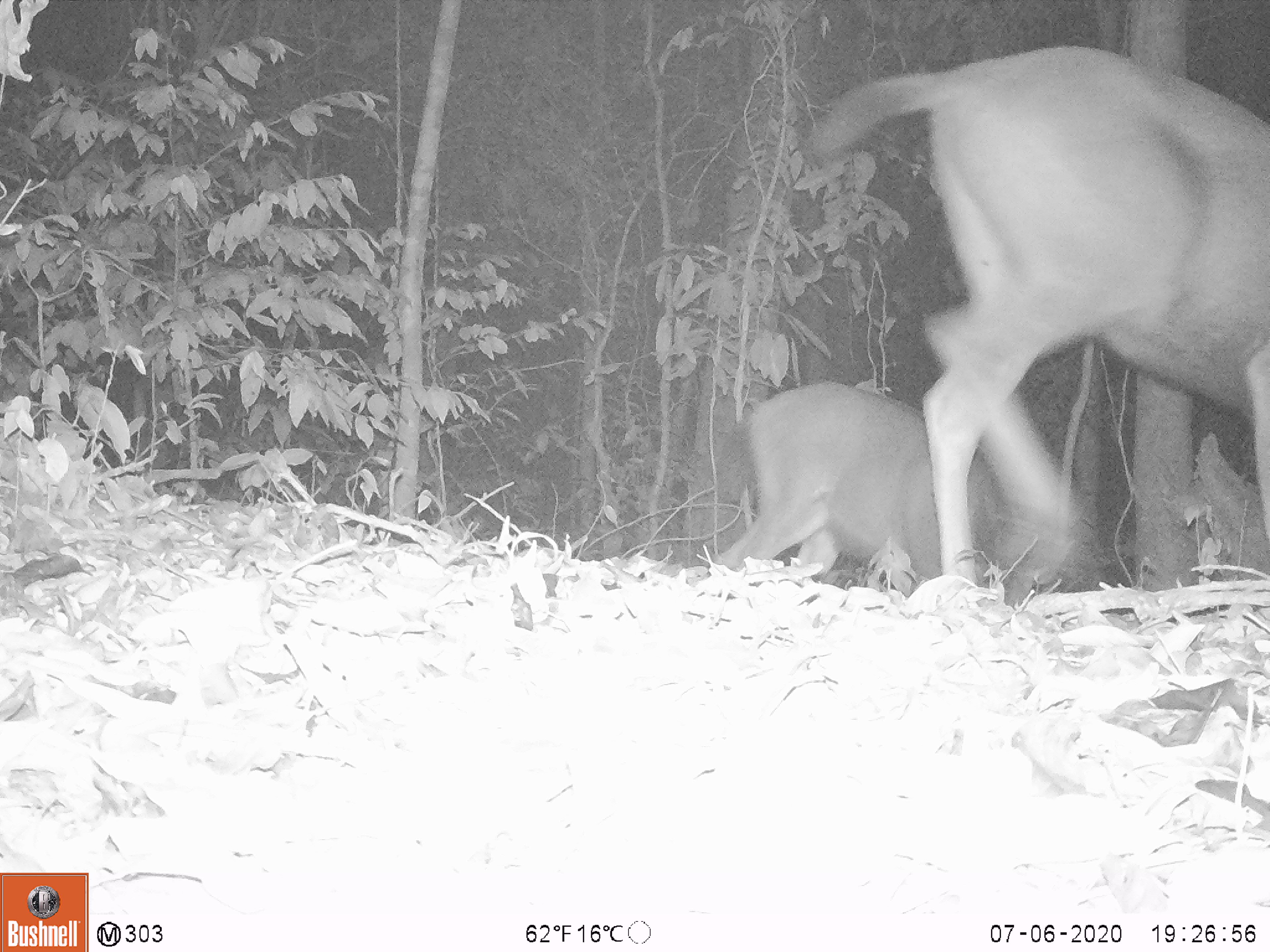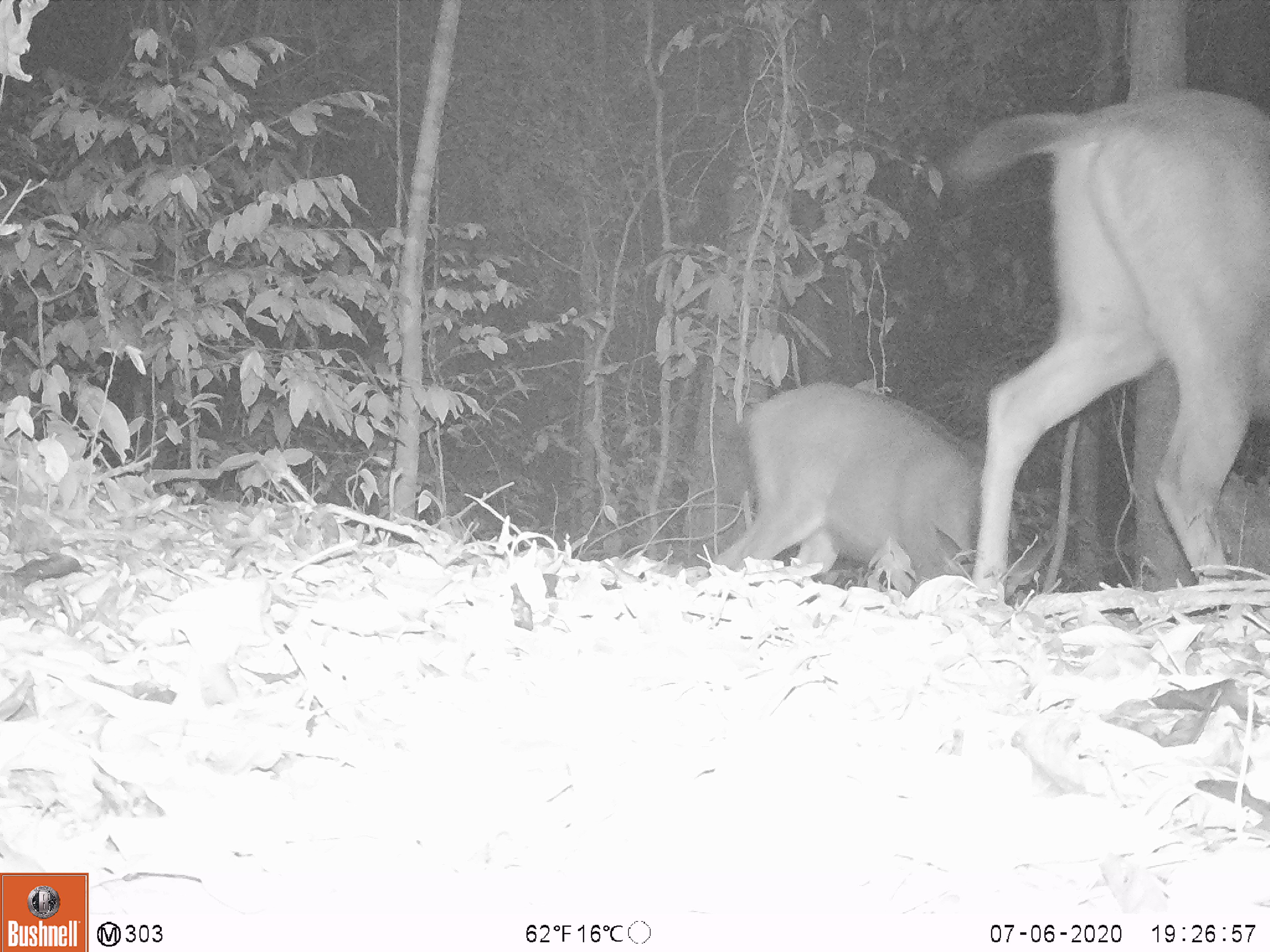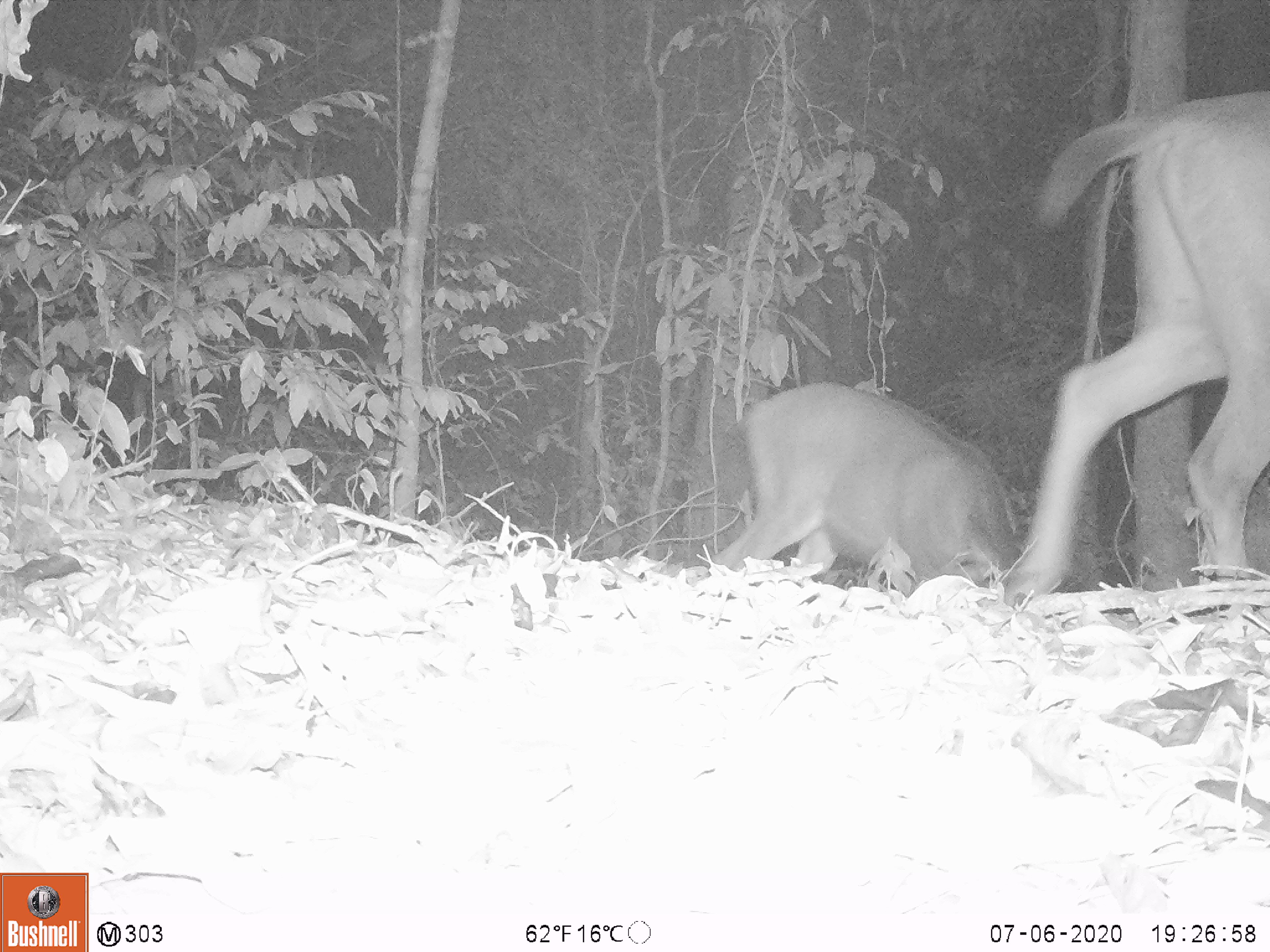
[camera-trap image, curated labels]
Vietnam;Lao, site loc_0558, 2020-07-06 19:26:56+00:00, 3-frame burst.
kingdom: Animalia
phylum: Chordata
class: Mammalia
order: Artiodactyla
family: Cervidae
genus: Rusa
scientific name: Rusa unicolor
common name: sambar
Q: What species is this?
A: Sambar (Rusa unicolor).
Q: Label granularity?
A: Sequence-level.